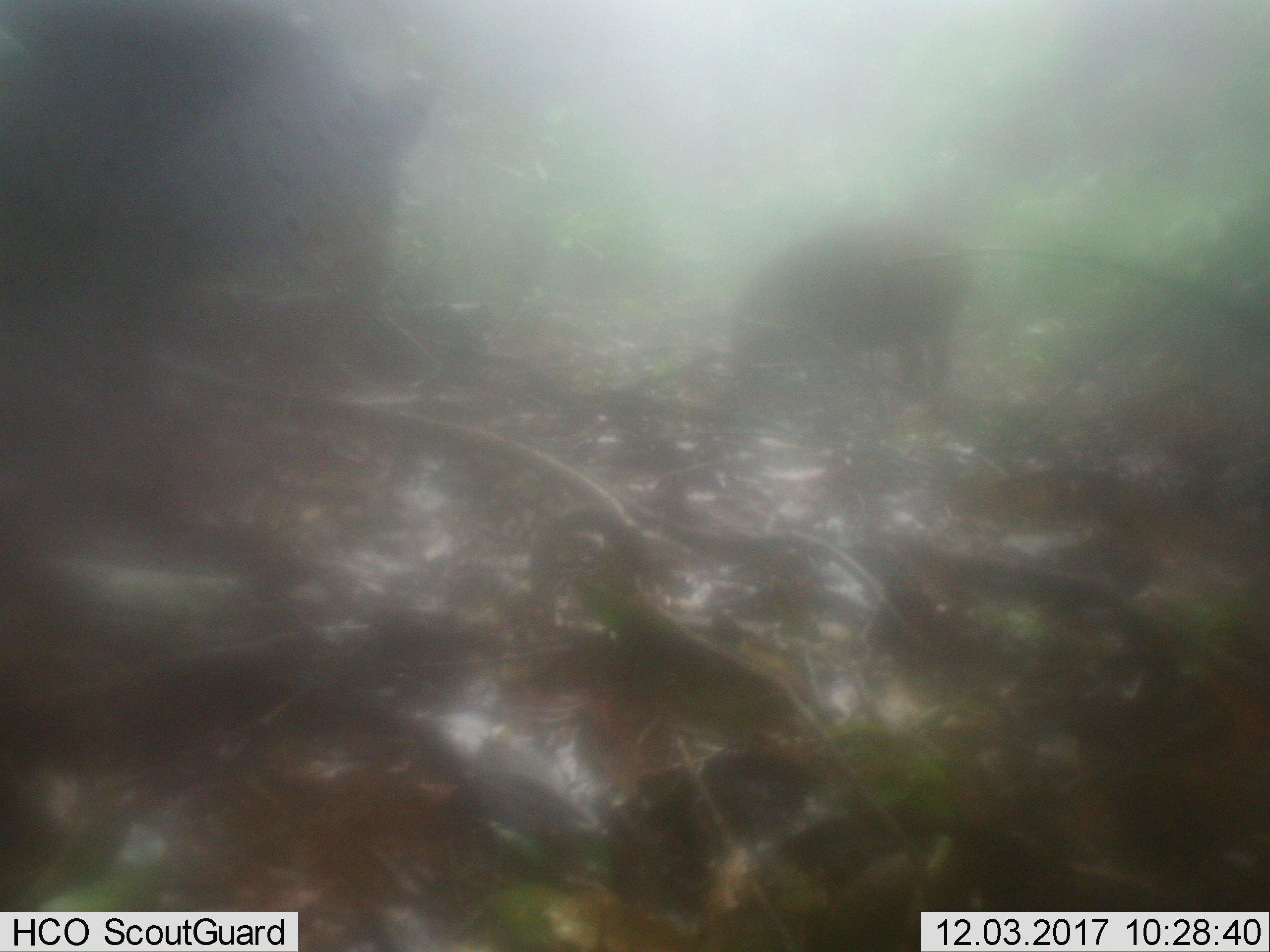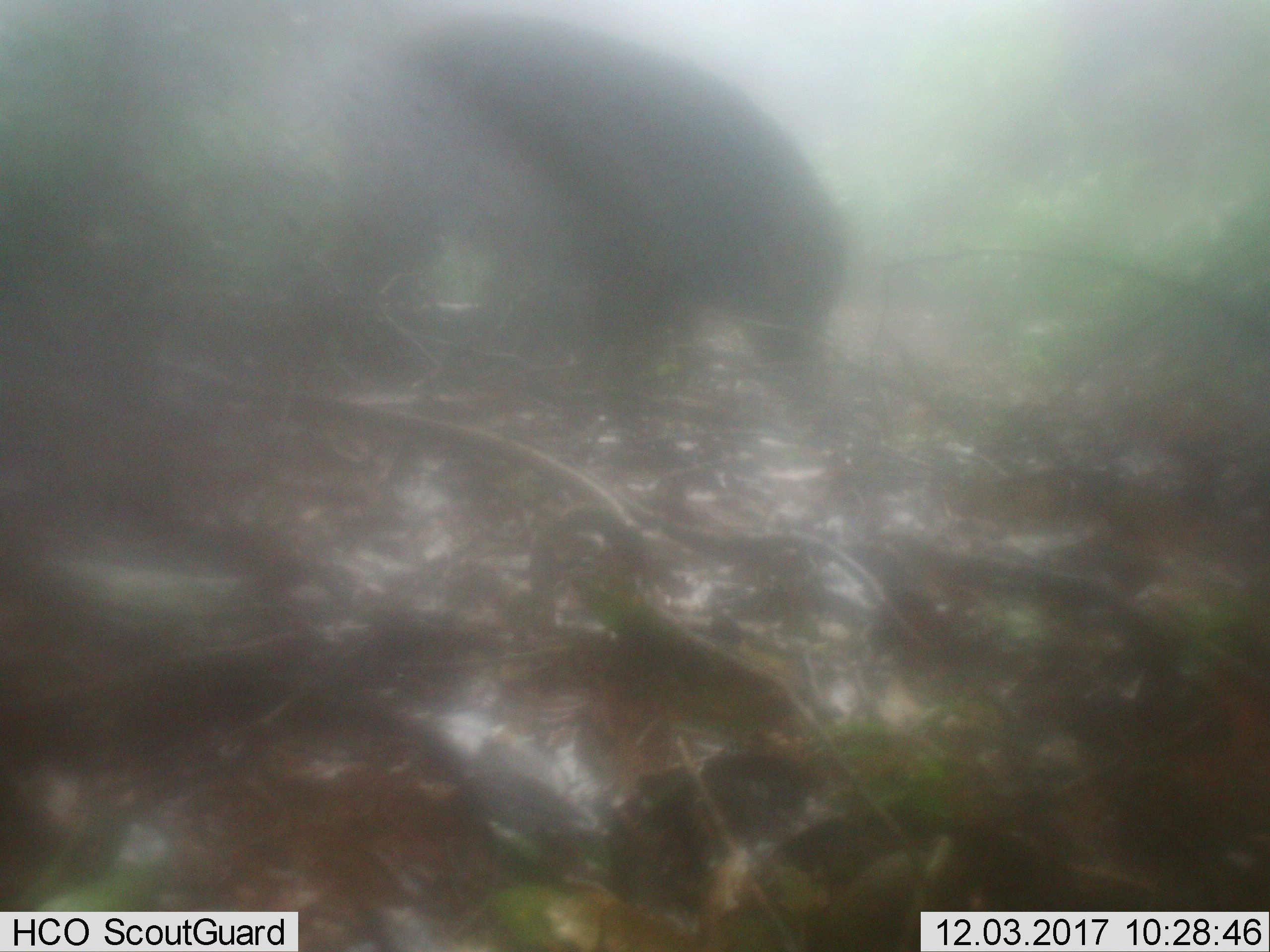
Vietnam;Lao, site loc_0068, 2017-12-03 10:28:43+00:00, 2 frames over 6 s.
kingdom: Animalia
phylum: Chordata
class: Mammalia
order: Artiodactyla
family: Suidae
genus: Sus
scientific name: Sus scrofa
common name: eurasian wild pig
Eurasian wild pig (Sus scrofa). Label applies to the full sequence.